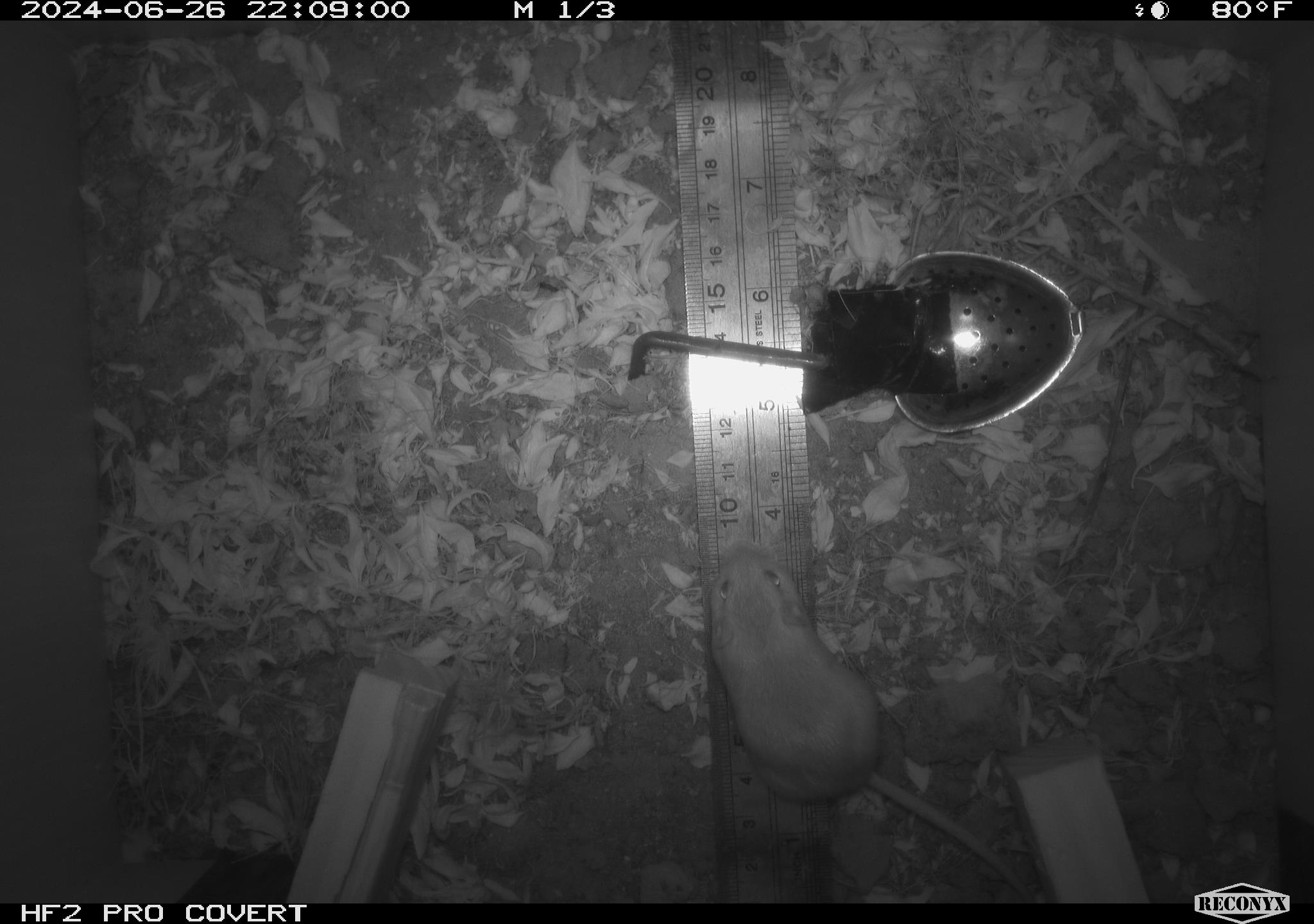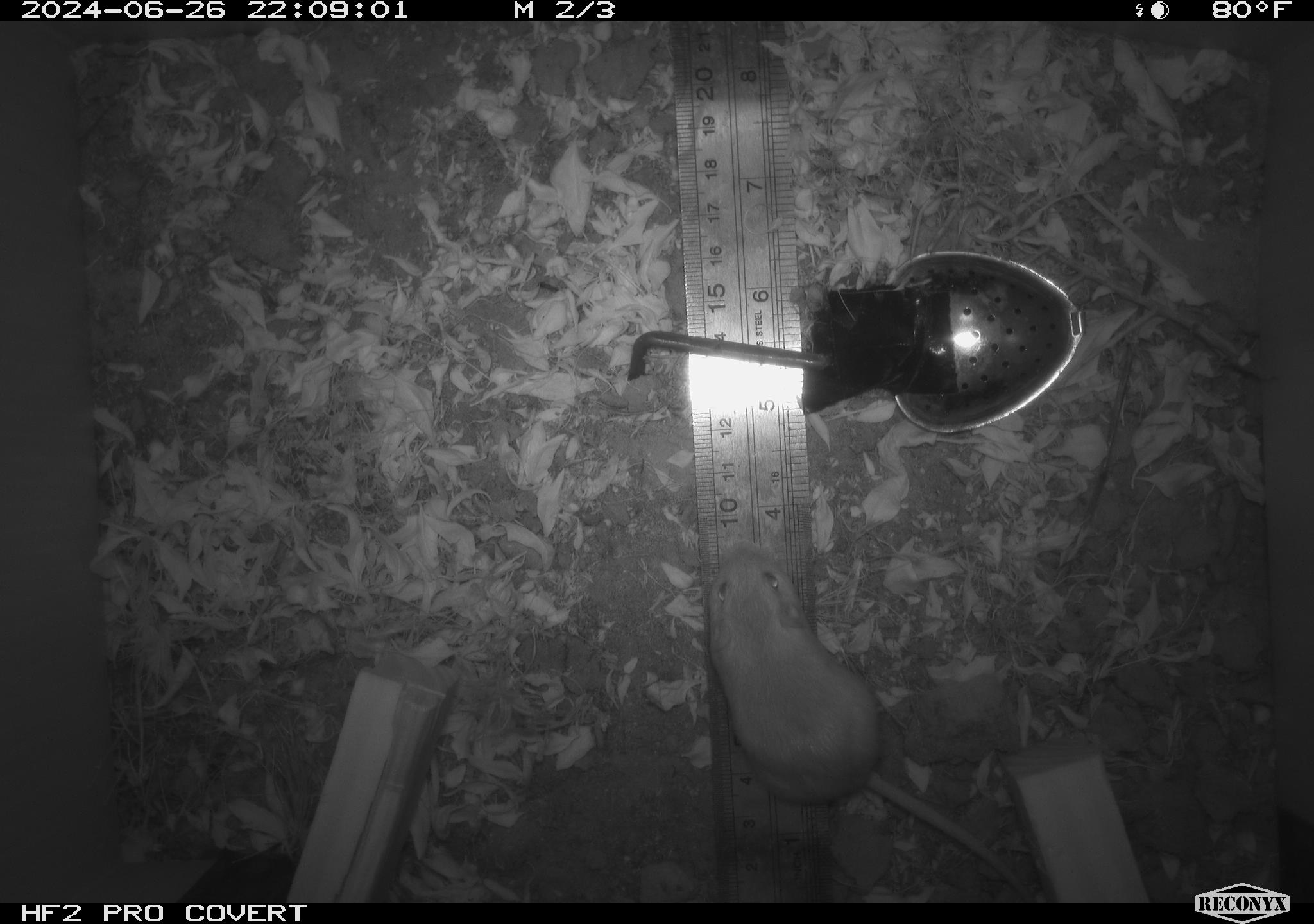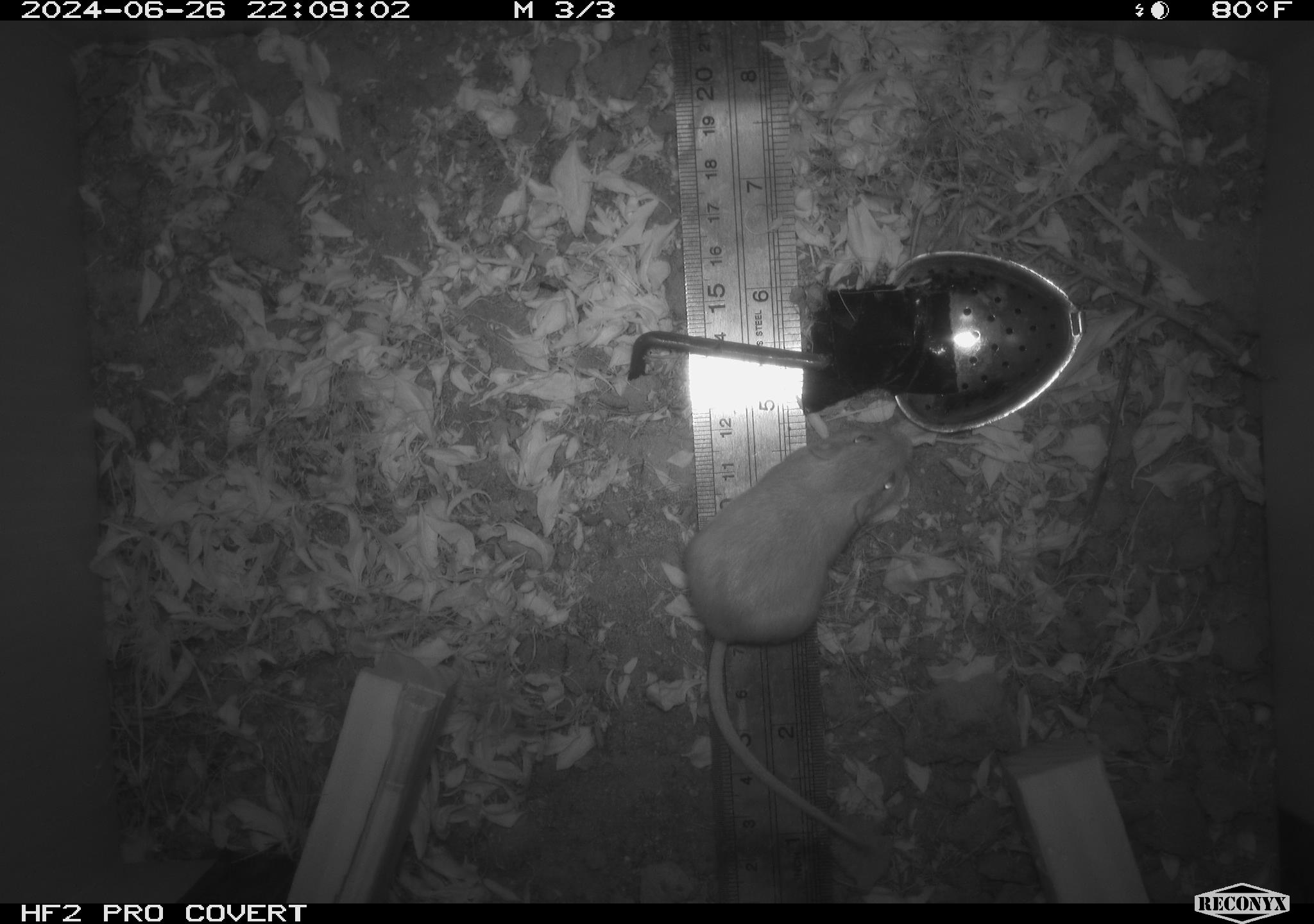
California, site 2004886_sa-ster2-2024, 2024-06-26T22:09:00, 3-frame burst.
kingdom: Animalia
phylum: Chordata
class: Mammalia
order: Rodentia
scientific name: Rodentia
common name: mouse species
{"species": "mouse species (Rodentia)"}